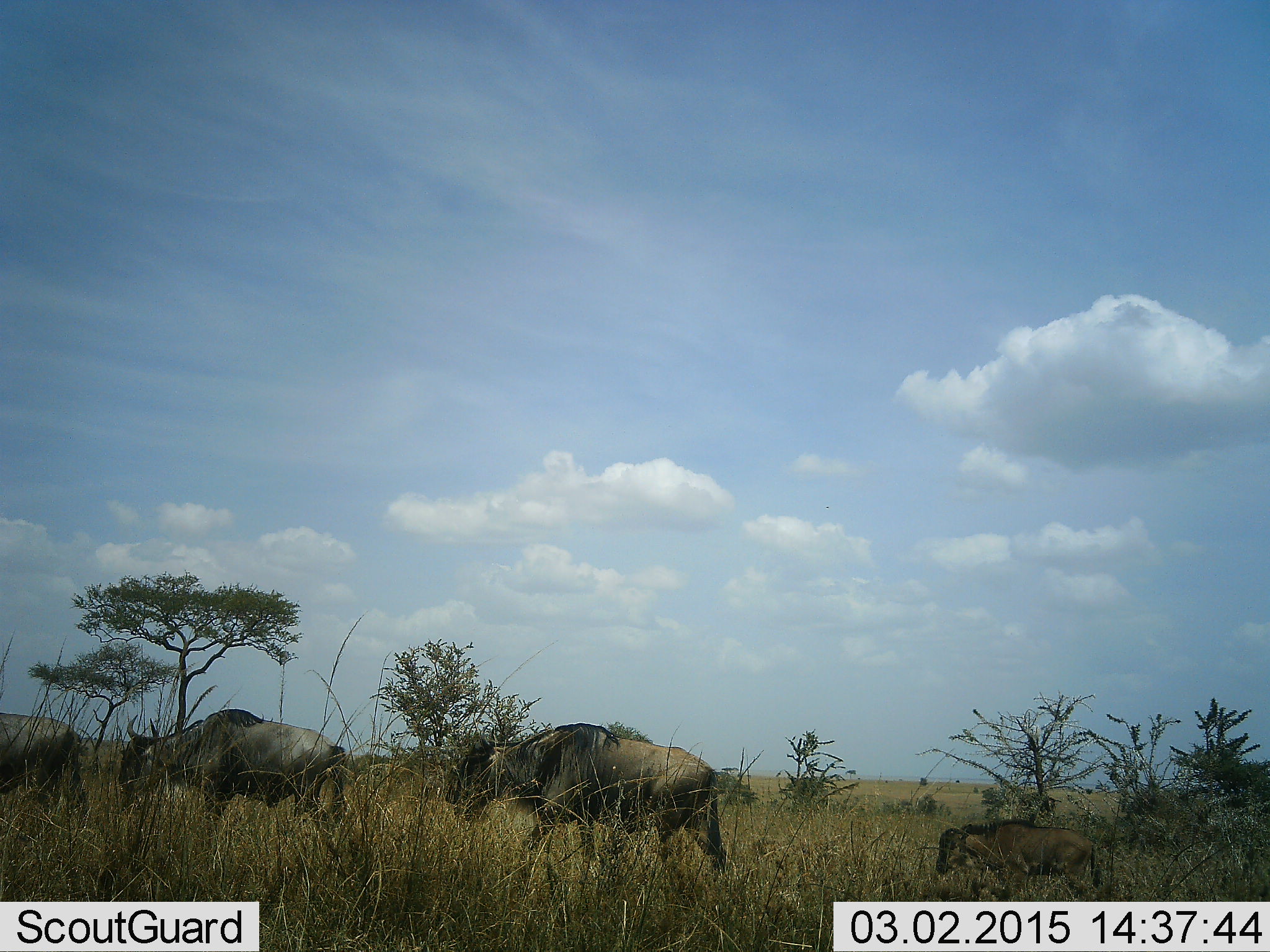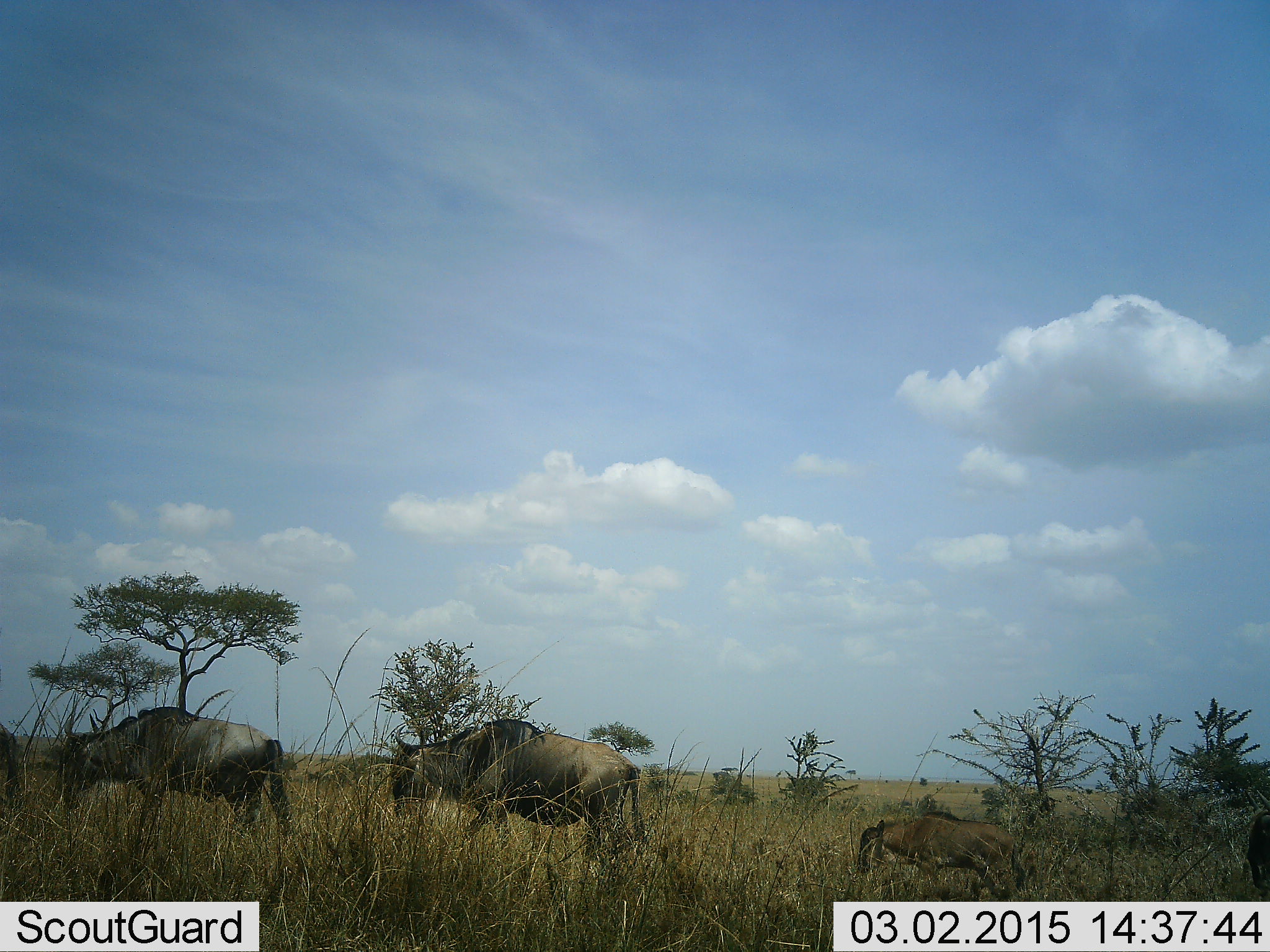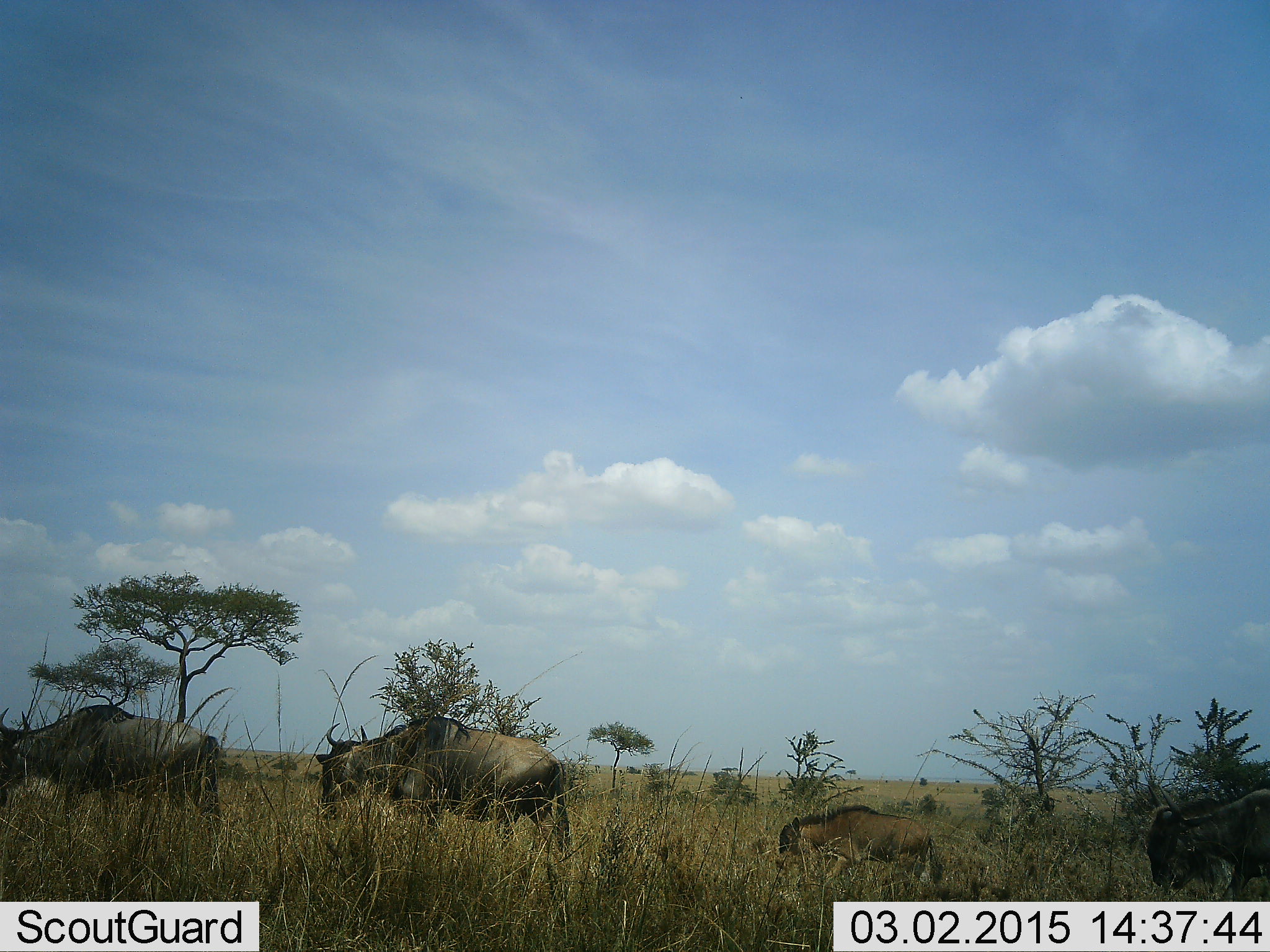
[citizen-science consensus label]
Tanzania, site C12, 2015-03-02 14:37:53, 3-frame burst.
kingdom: Animalia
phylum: Chordata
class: Mammalia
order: Artiodactyla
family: Bovidae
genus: Connochaetes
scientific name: Connochaetes taurinus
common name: blue wildebeest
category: wildebeest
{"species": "wildebeest (blue wildebeest) (Connochaetes taurinus)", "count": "5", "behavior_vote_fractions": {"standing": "11%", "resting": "0%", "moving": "100%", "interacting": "0%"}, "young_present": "78%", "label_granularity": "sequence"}